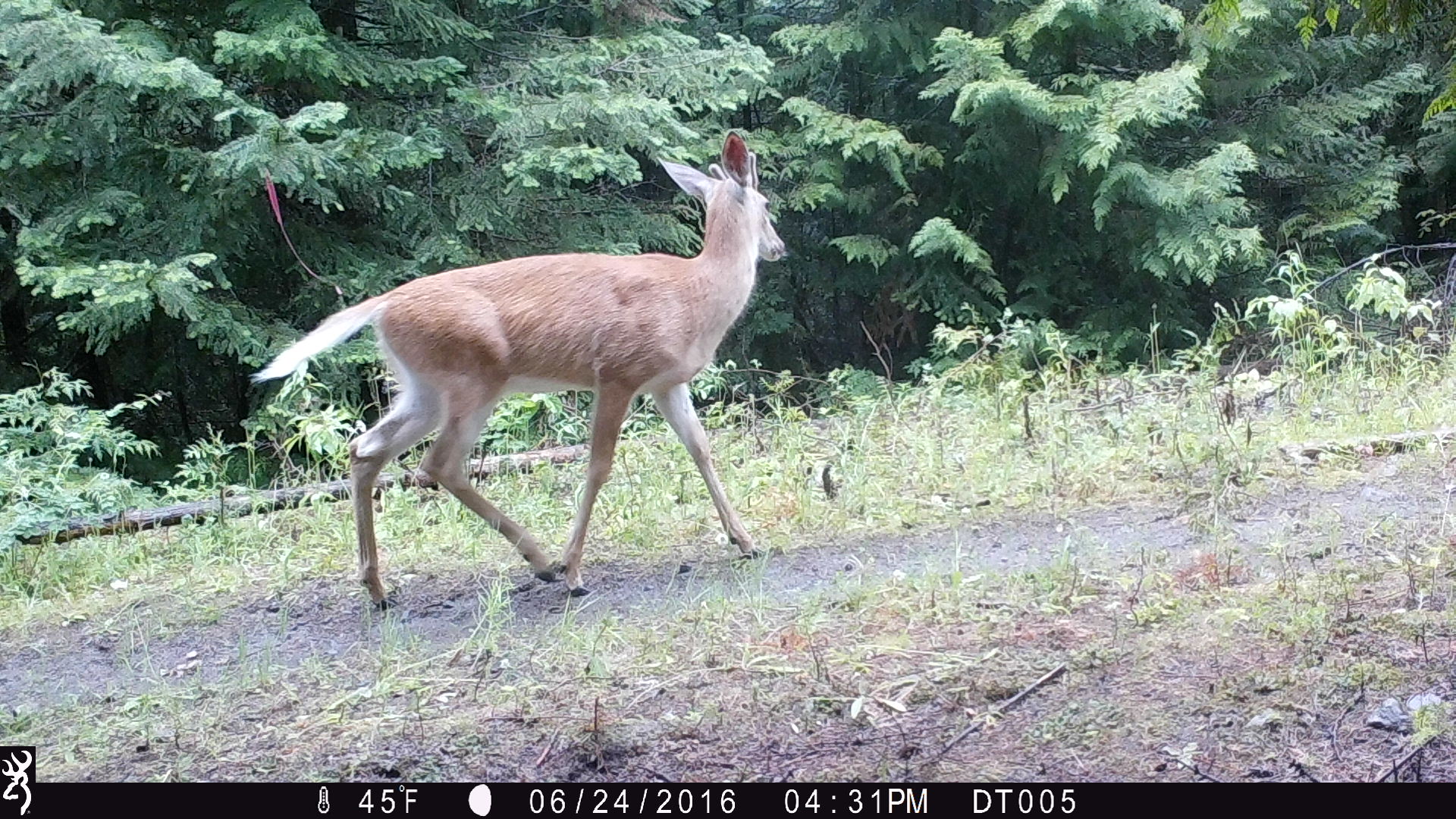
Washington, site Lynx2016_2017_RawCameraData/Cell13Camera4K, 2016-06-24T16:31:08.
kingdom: Animalia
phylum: Chordata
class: Mammalia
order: Artiodactyla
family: Cervidae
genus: Odocoileus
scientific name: Odocoileus virginianus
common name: white-tailed deer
Odocoileus virginianus (white-tailed deer). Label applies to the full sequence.